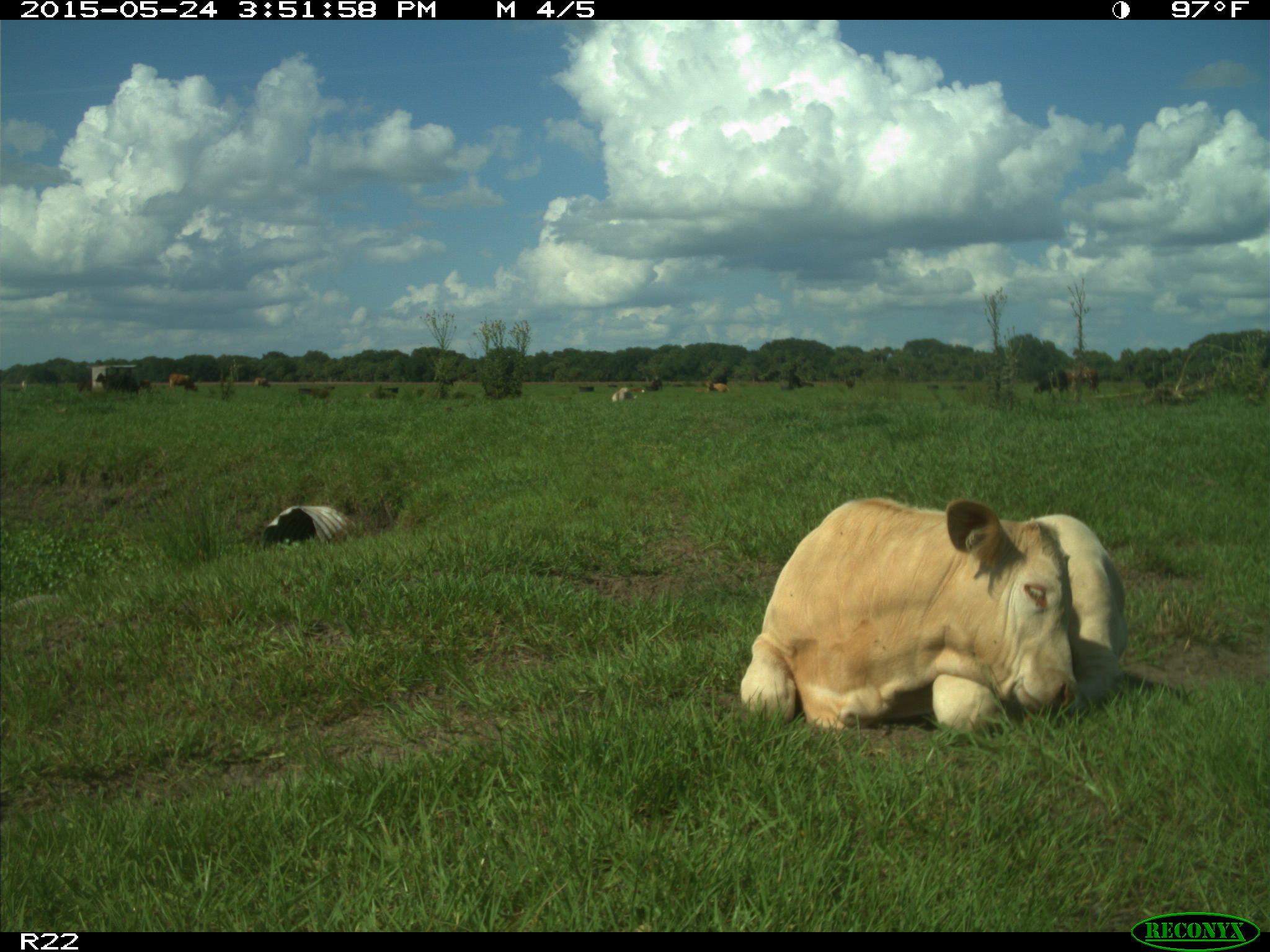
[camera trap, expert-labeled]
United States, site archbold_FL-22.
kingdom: Animalia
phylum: Chordata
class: Mammalia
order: Artiodactyla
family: Bovidae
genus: Bos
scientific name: Bos taurus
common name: domestic cow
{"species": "Bos taurus (domestic cow)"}